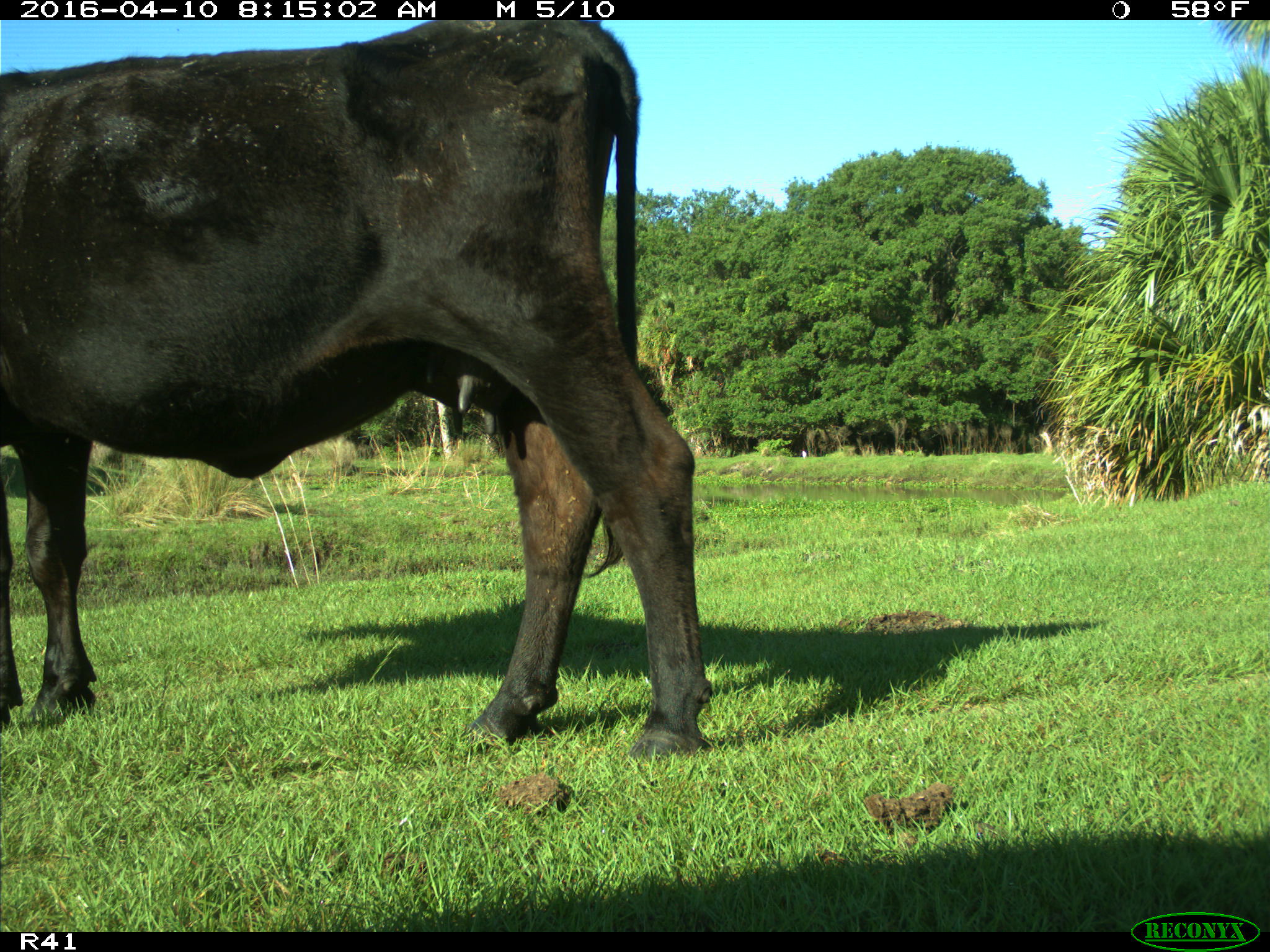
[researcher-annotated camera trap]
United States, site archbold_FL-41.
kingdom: Animalia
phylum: Chordata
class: Mammalia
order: Artiodactyla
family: Bovidae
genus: Bos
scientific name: Bos taurus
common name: domestic cow